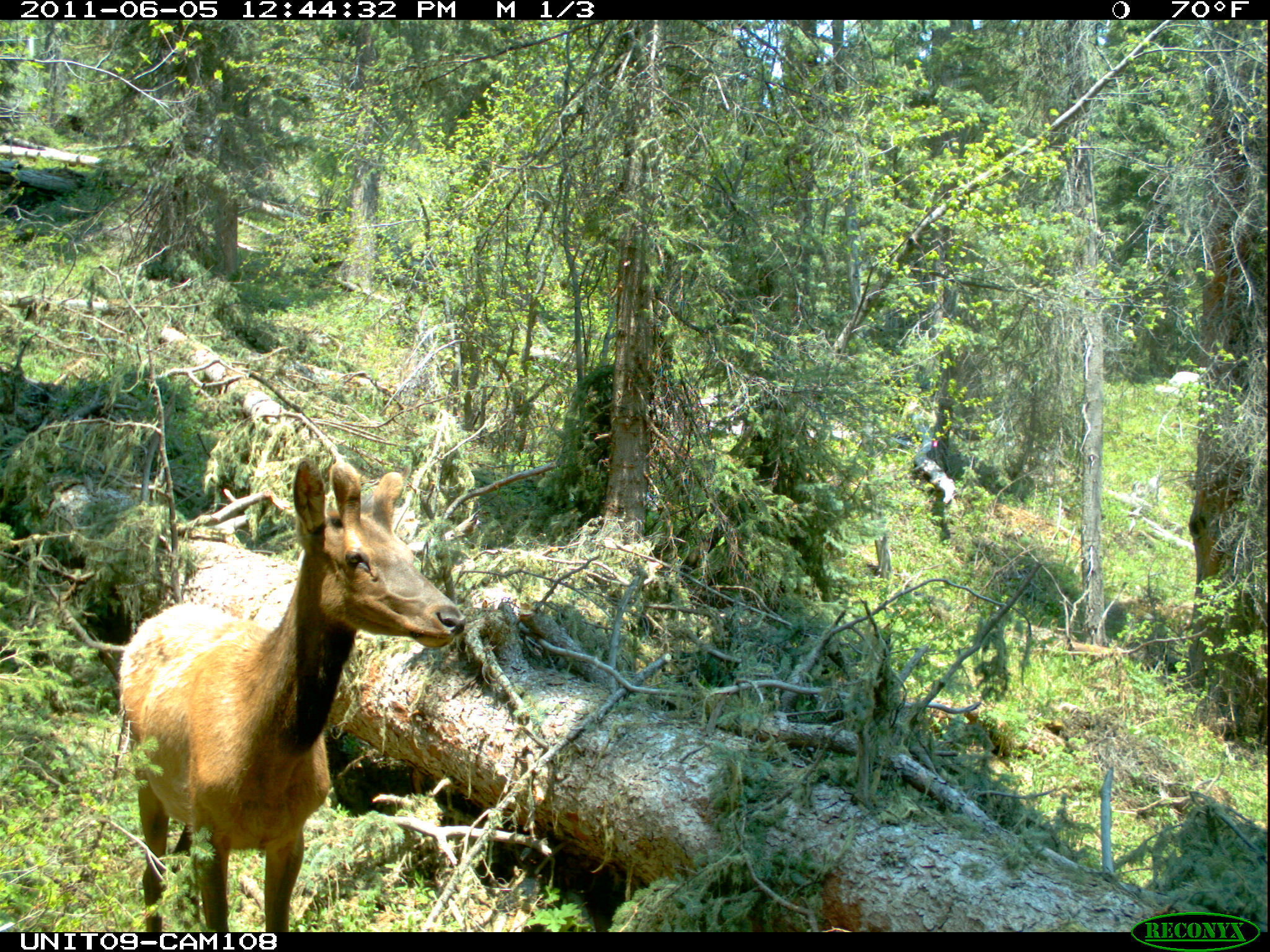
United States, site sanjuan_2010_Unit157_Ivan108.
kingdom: Animalia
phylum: Chordata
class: Mammalia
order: Artiodactyla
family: Cervidae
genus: Cervus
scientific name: Cervus elaphus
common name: red deer